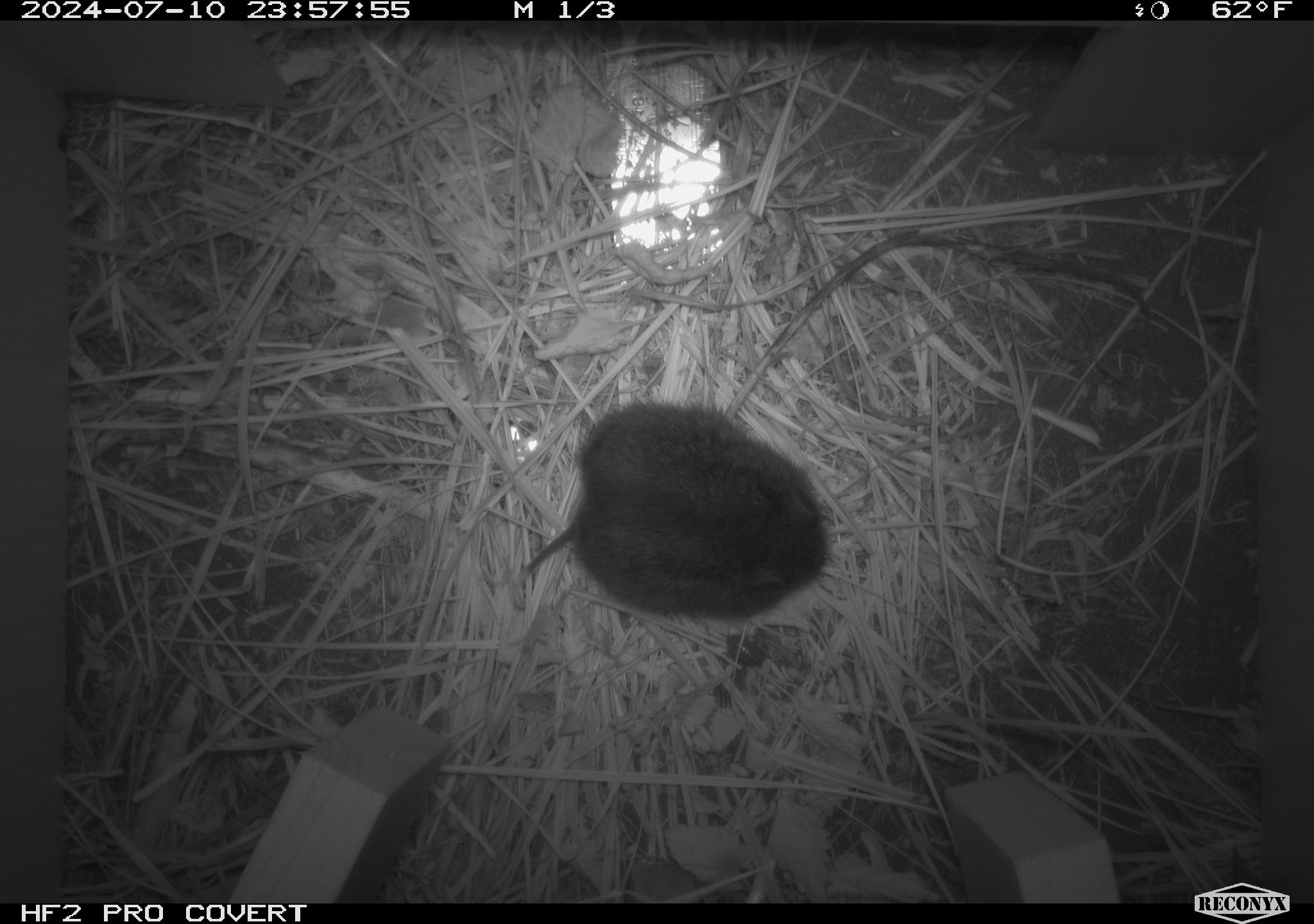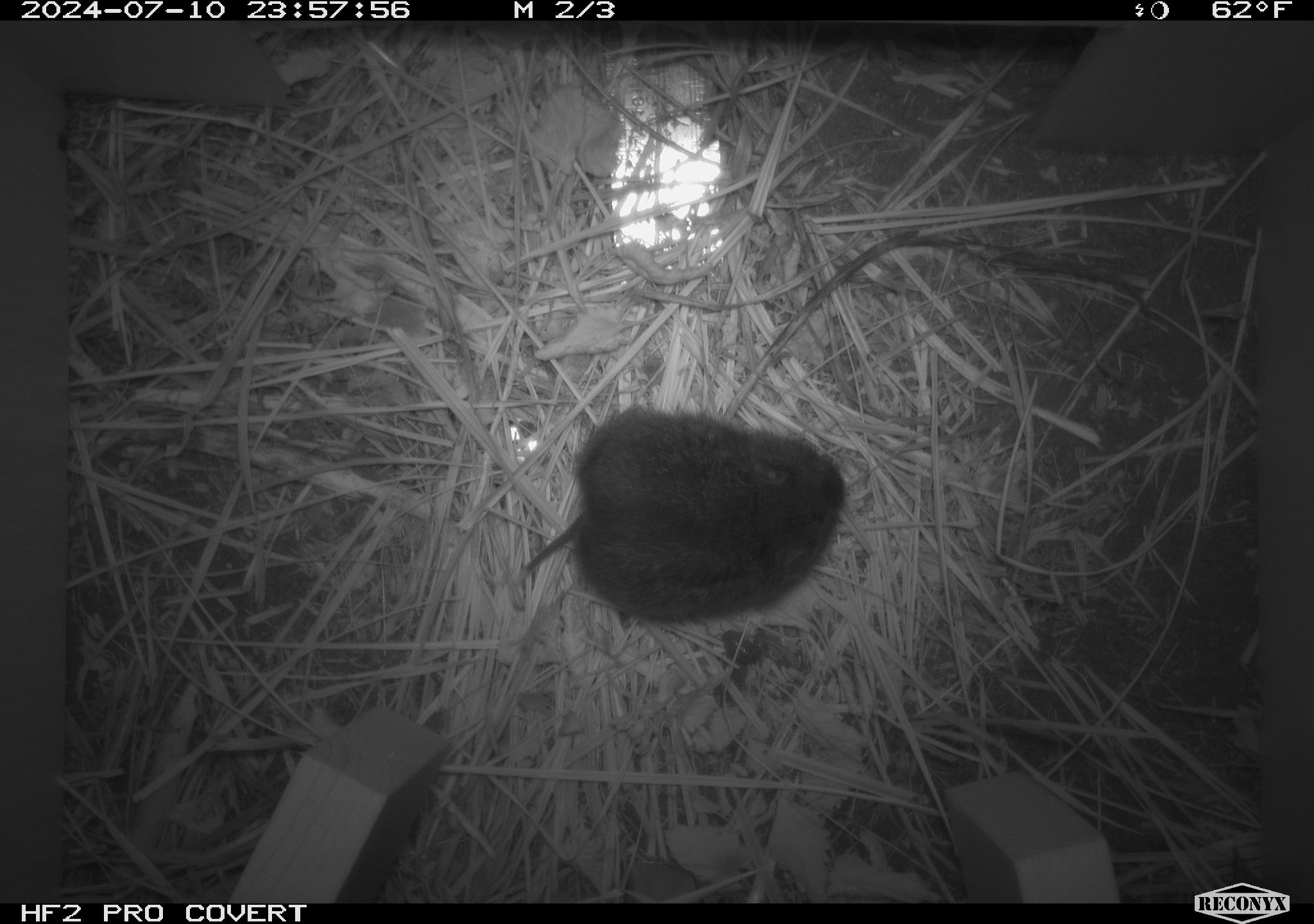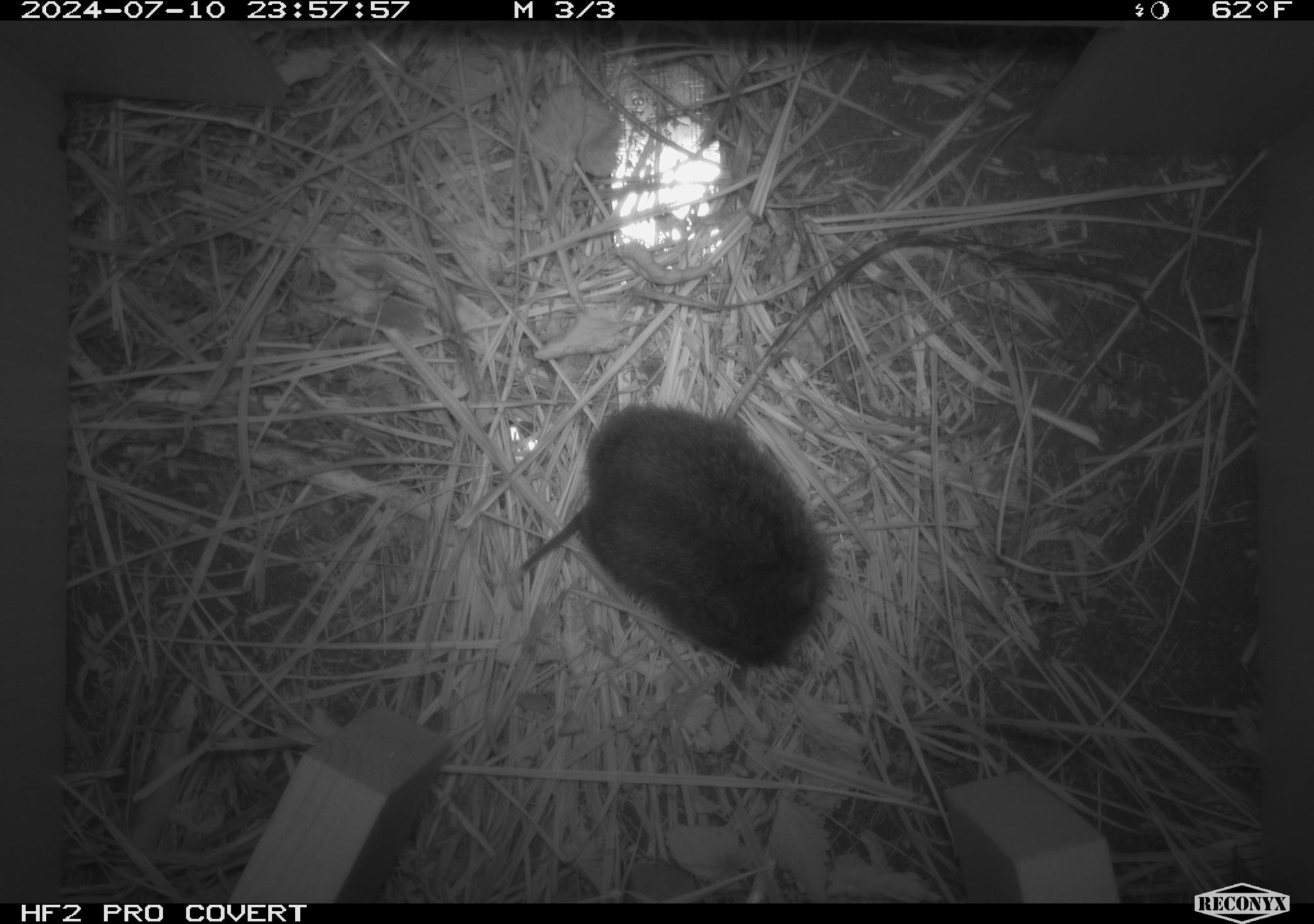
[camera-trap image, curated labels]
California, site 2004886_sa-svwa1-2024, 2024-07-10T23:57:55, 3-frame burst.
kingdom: Animalia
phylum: Chordata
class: Mammalia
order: Rodentia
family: Cricetidae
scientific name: Arvicolinae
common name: voles, lemmings, and muskrats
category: arvicolinae subfamily